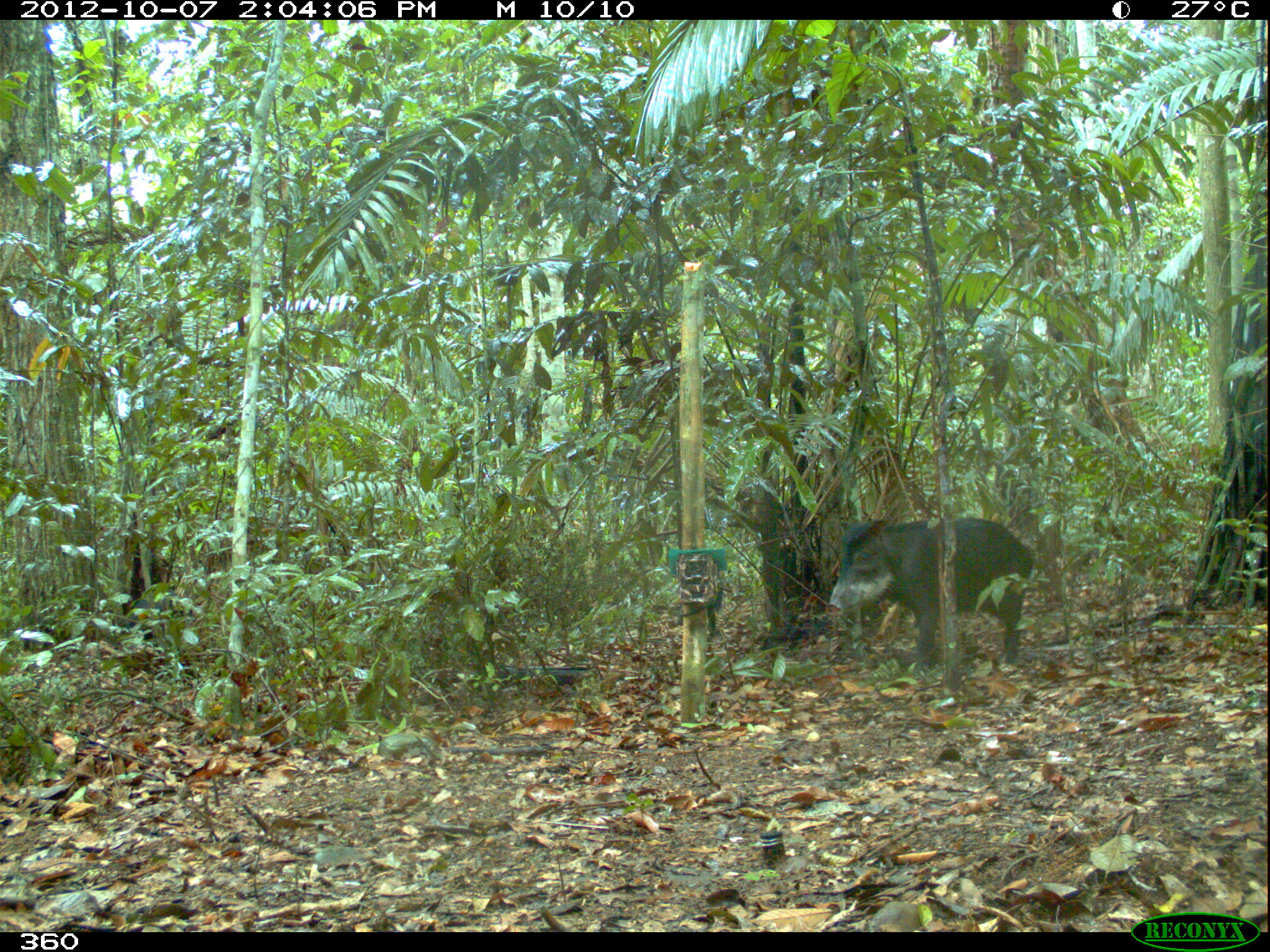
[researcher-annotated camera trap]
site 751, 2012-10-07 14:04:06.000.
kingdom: Animalia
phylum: Chordata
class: Mammalia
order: Artiodactyla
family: Tayassuidae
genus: Tayassu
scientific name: Tayassu pecari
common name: white-lipped peccary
Tayassu pecari (white-lipped peccary).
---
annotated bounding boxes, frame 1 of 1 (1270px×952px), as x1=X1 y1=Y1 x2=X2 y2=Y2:
tayassu pecari: x1=823 y1=514 x2=1037 y2=682; x1=125 y1=589 x2=196 y2=644; x1=675 y1=582 x2=724 y2=637